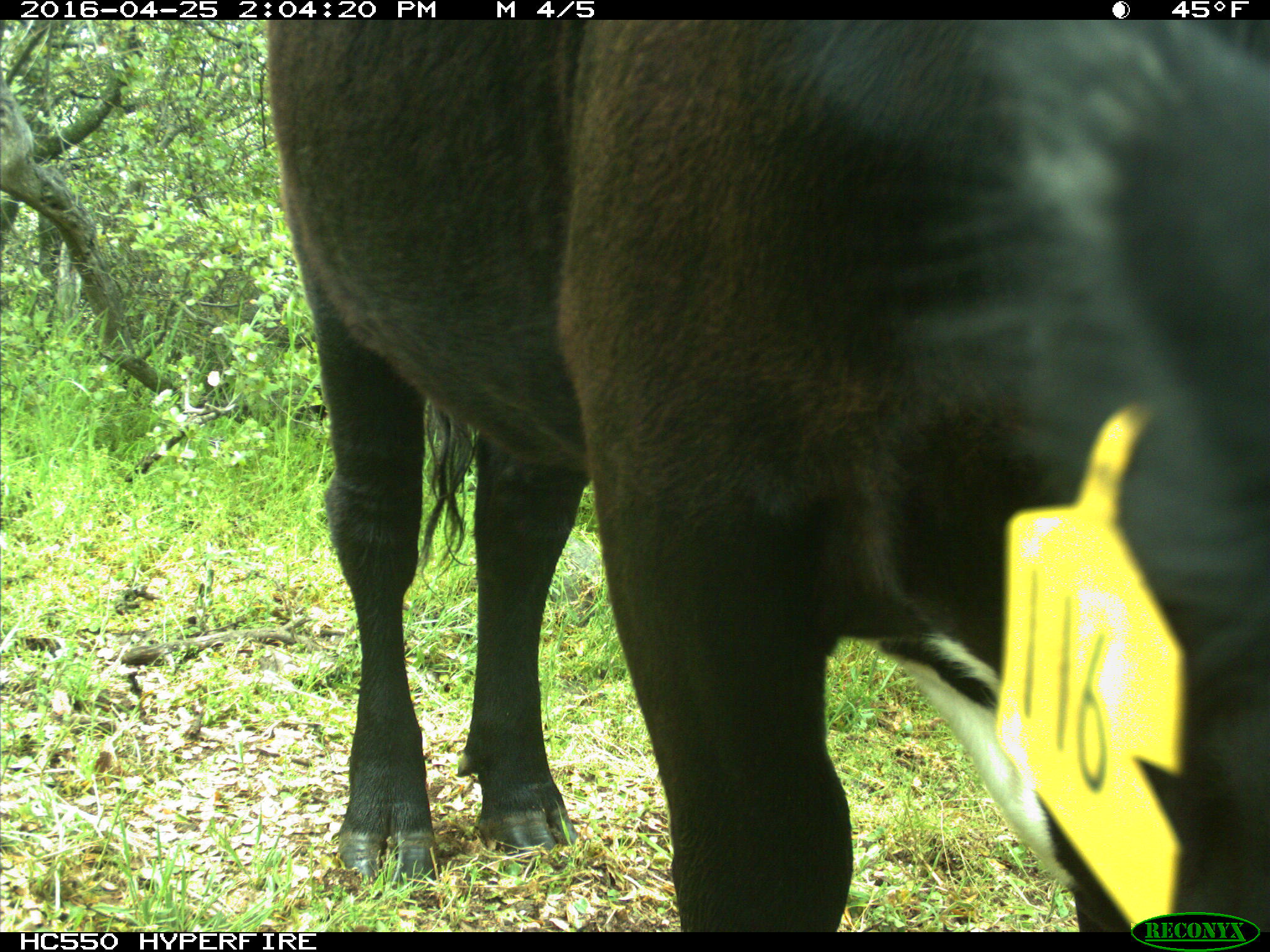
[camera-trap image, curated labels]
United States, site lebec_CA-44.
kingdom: Animalia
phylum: Chordata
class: Mammalia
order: Artiodactyla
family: Bovidae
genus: Bos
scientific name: Bos taurus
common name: domestic cow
Bos taurus (domestic cow).